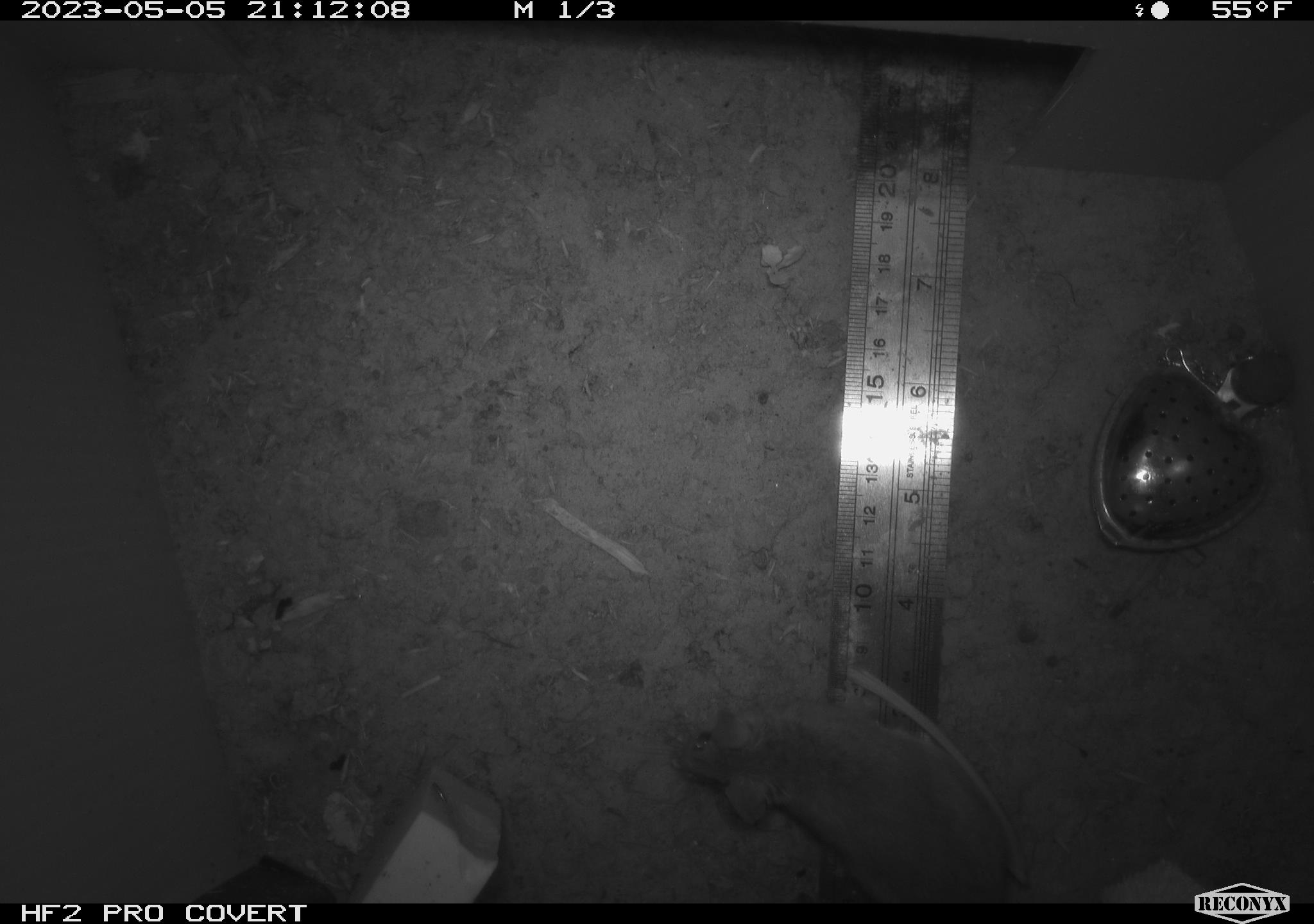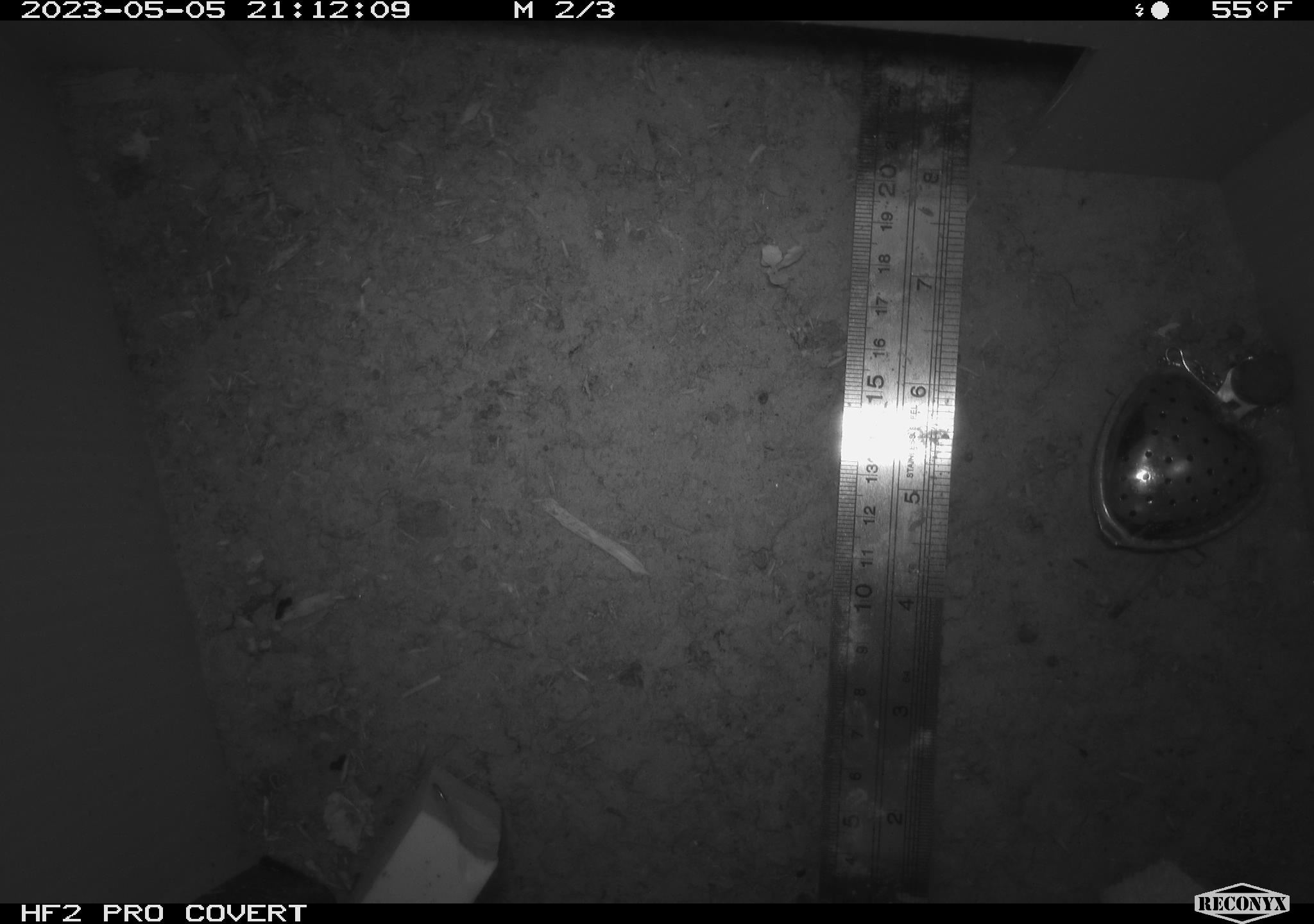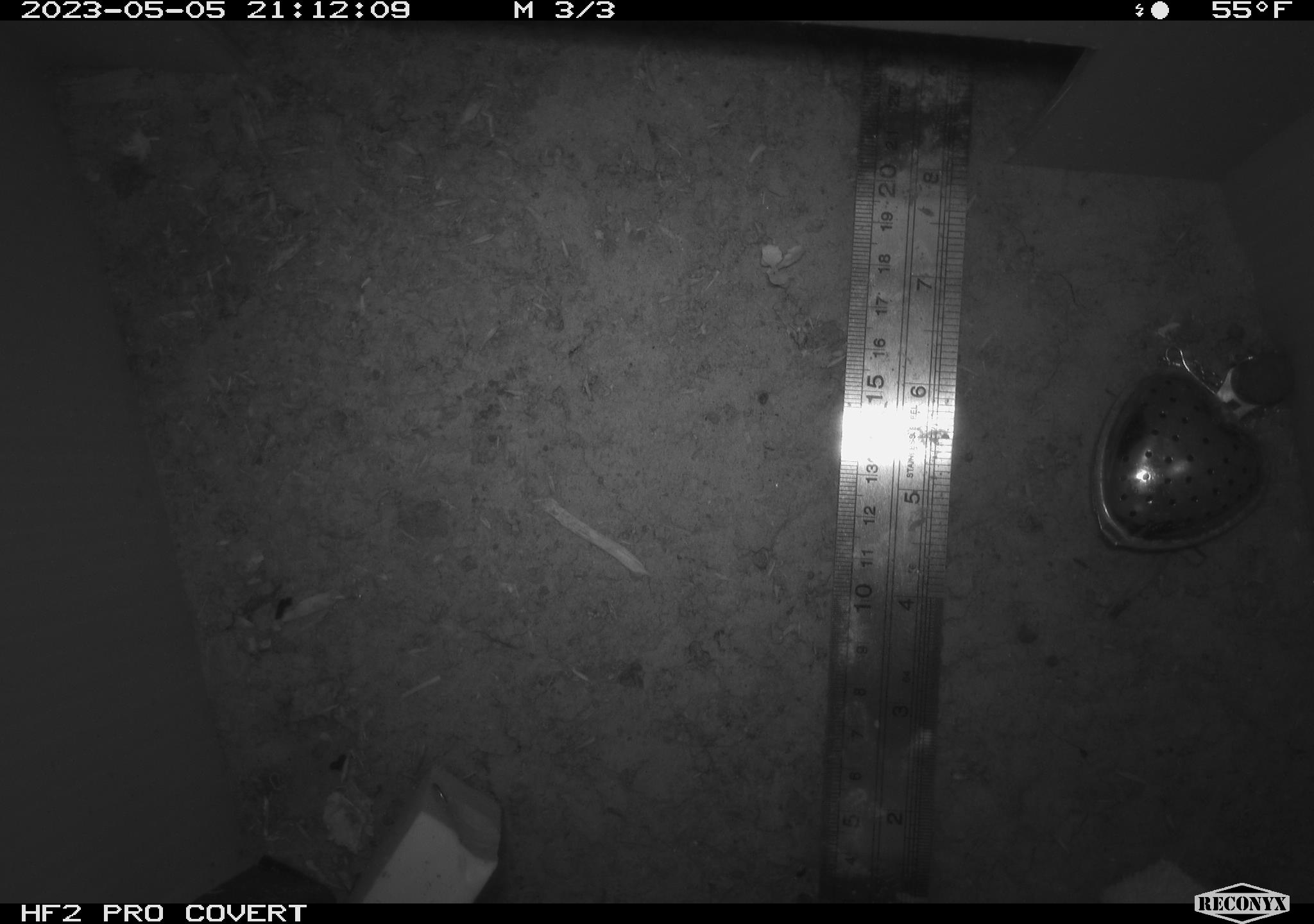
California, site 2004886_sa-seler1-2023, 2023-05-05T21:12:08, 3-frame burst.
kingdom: Animalia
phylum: Chordata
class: Mammalia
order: Rodentia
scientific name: Rodentia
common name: mouse species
Mouse species (Rodentia).